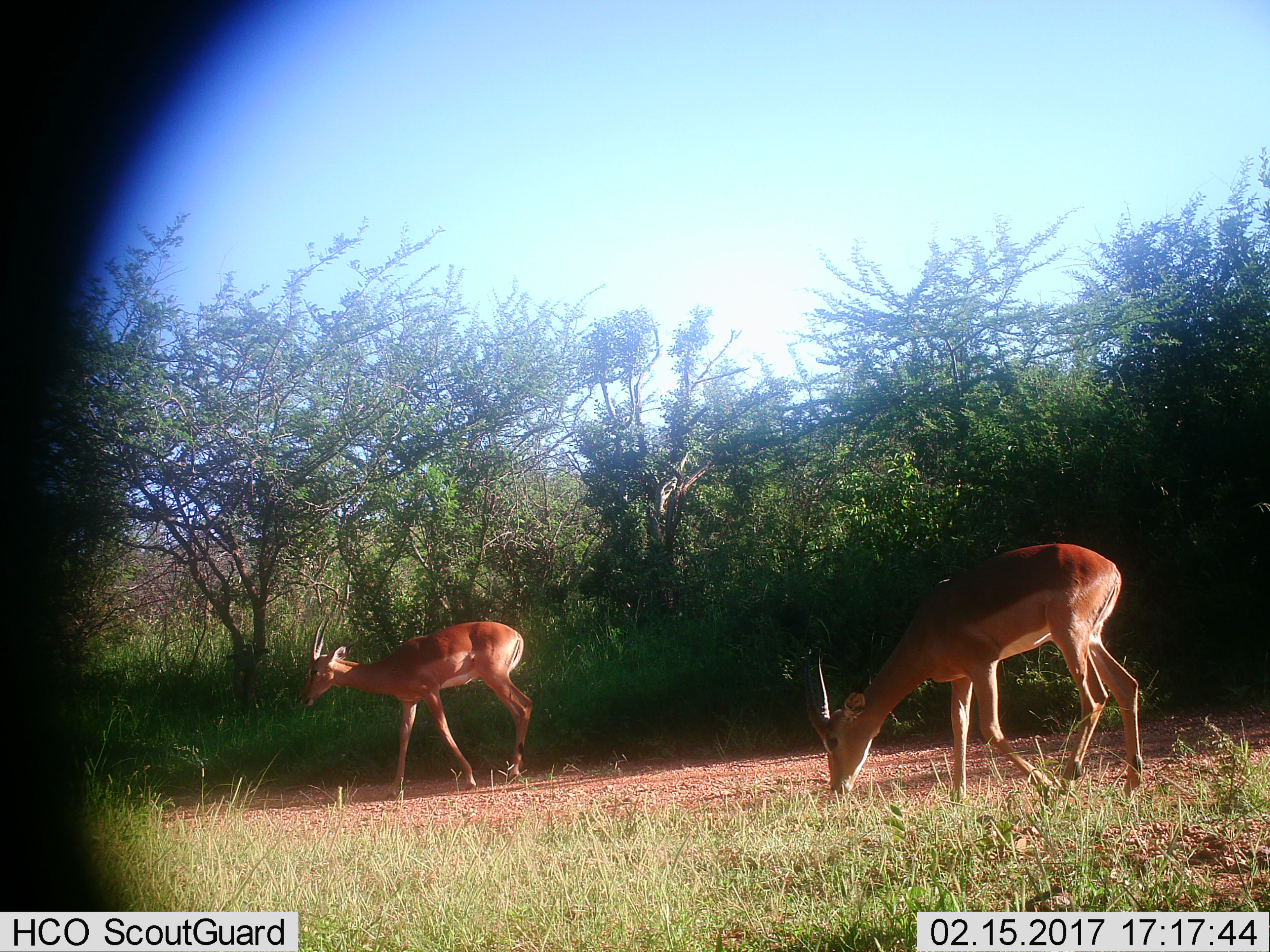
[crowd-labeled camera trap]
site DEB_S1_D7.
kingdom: Animalia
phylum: Chordata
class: Mammalia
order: Artiodactyla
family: Bovidae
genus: Aepyceros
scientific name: Aepyceros melampus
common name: impala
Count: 2.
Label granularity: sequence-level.